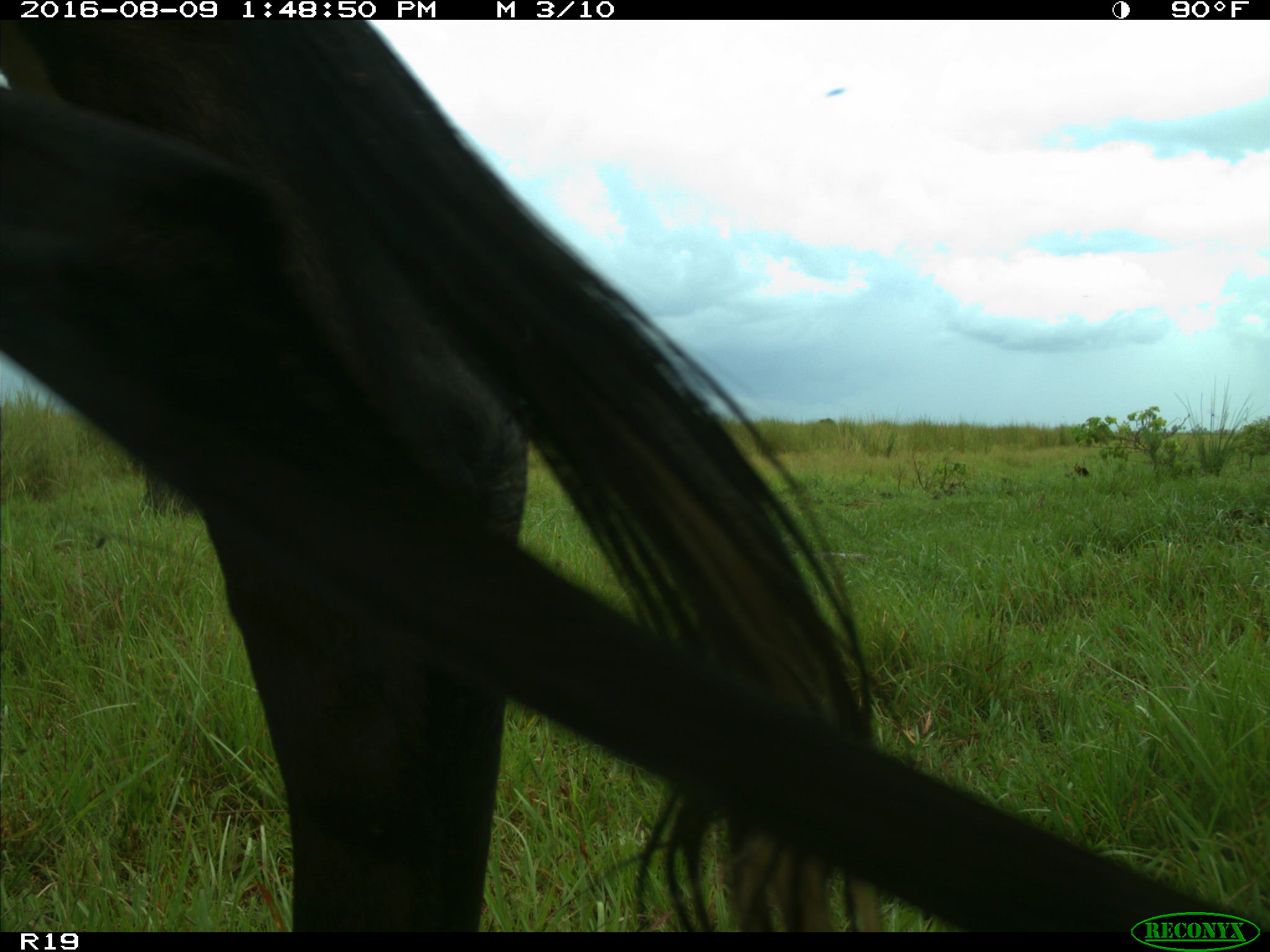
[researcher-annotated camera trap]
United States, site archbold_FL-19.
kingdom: Animalia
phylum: Chordata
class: Mammalia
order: Artiodactyla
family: Bovidae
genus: Bos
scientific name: Bos taurus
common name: domestic cow